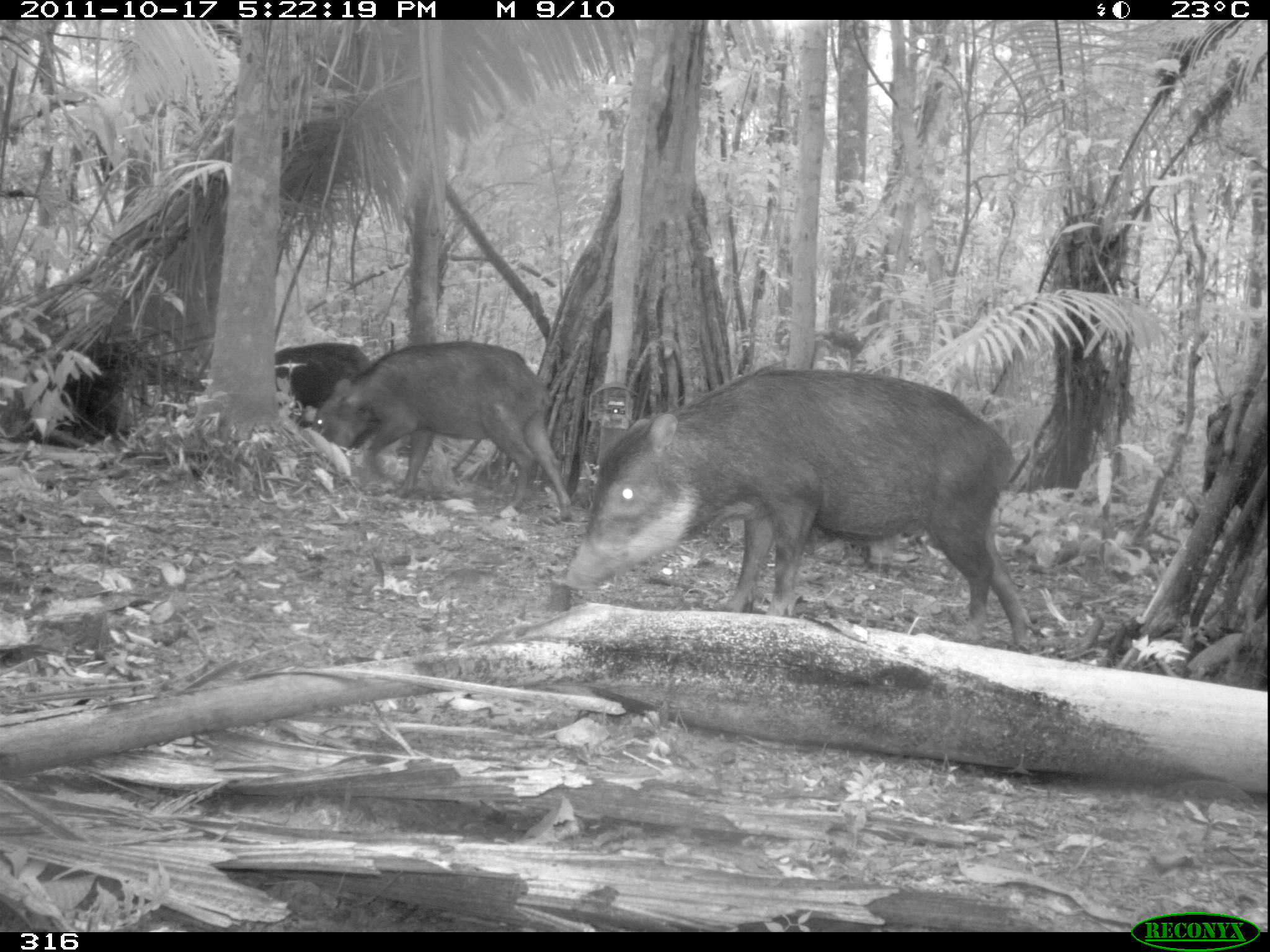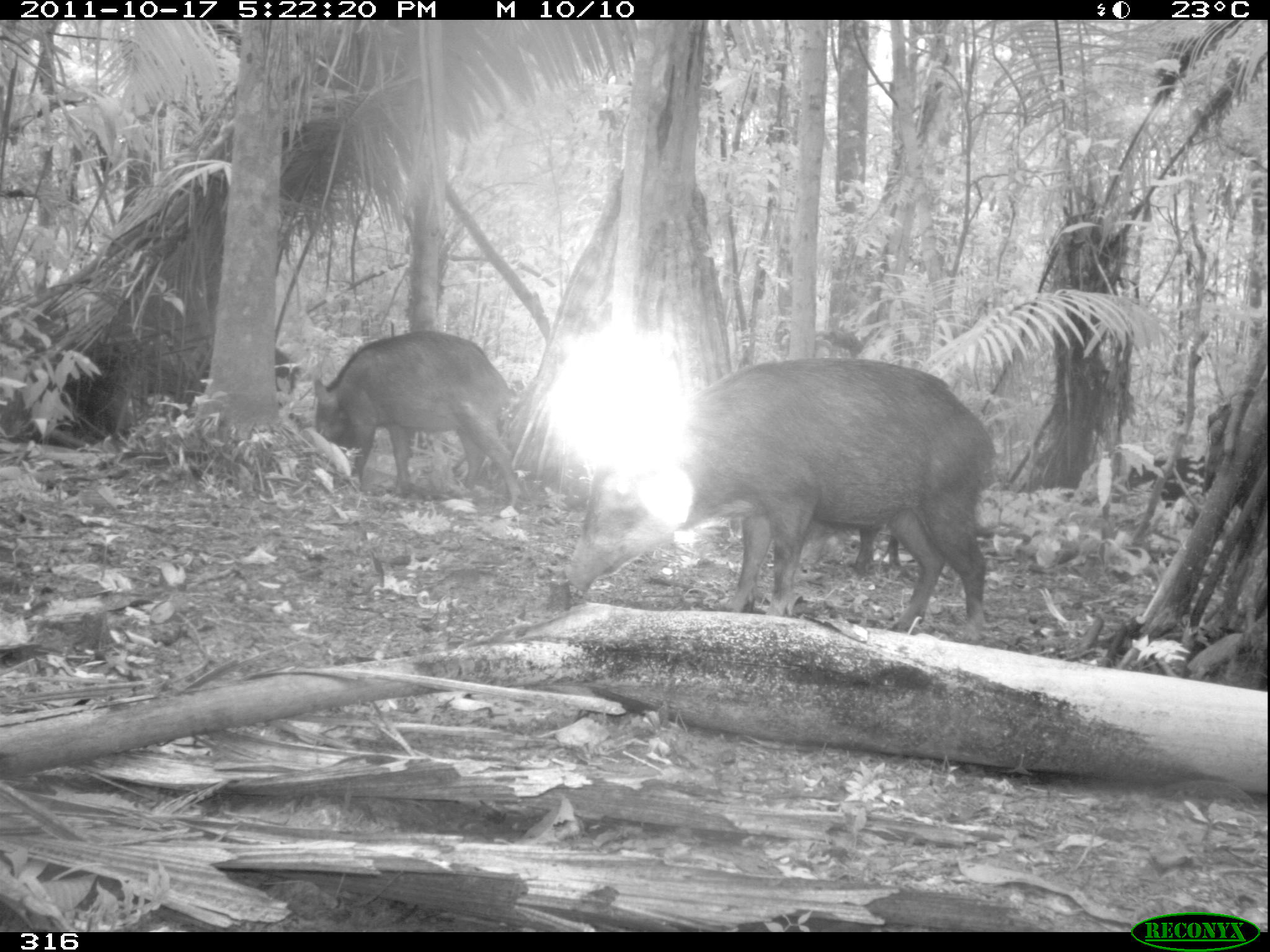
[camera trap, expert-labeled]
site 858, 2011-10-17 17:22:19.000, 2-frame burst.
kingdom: Animalia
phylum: Chordata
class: Mammalia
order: Artiodactyla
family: Tayassuidae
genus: Tayassu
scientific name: Tayassu pecari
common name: white-lipped peccary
Tayassu pecari (white-lipped peccary).